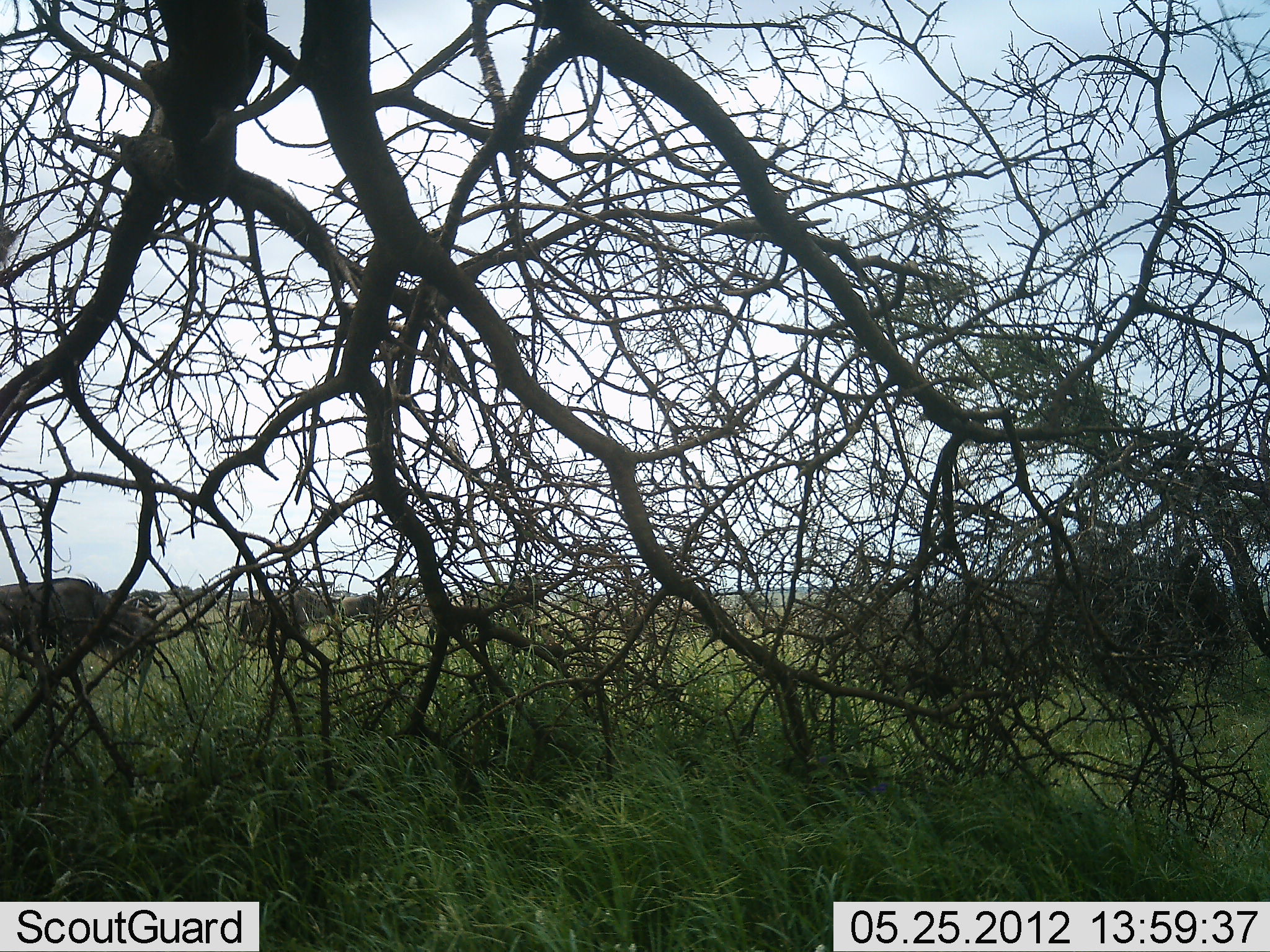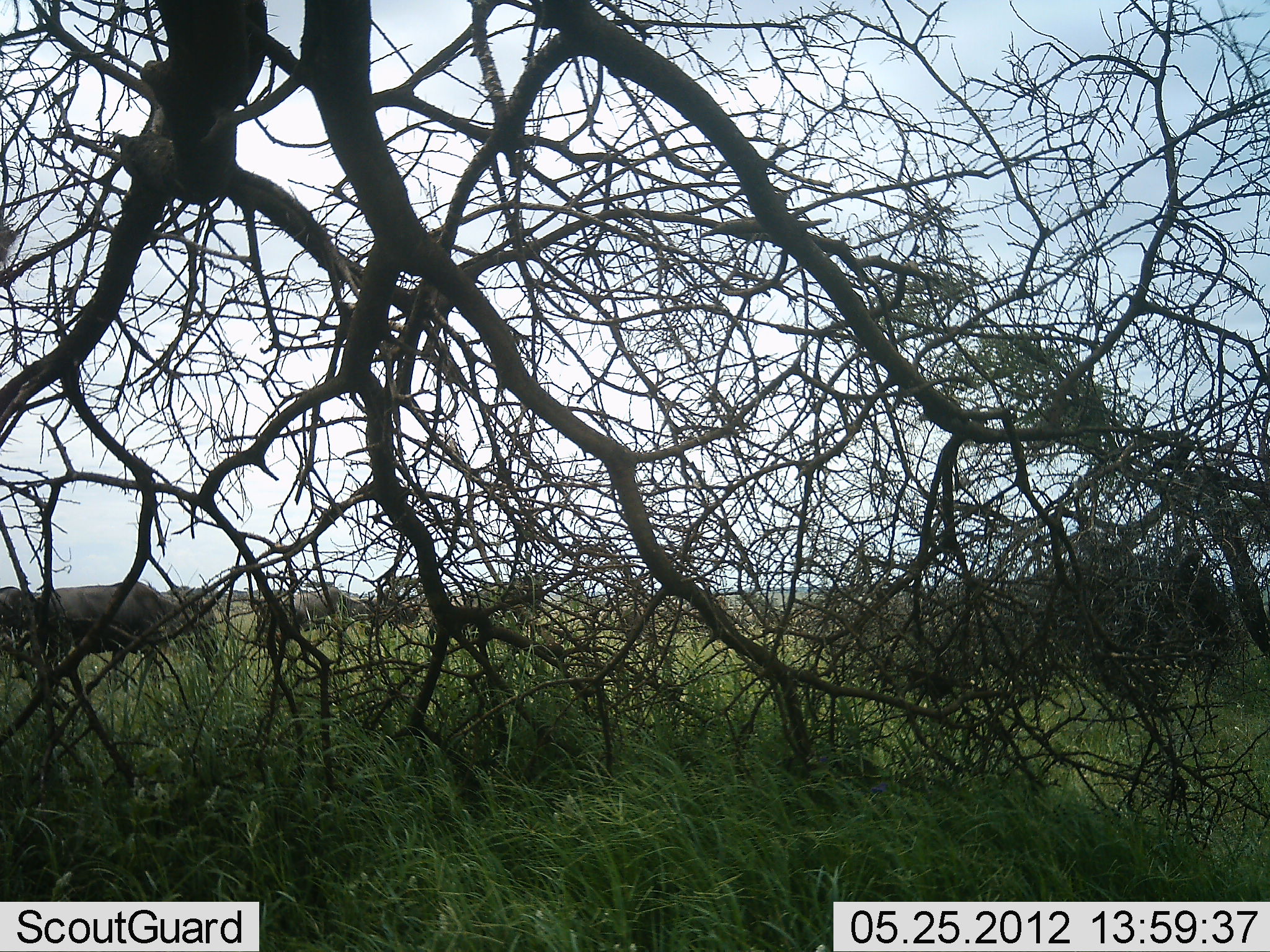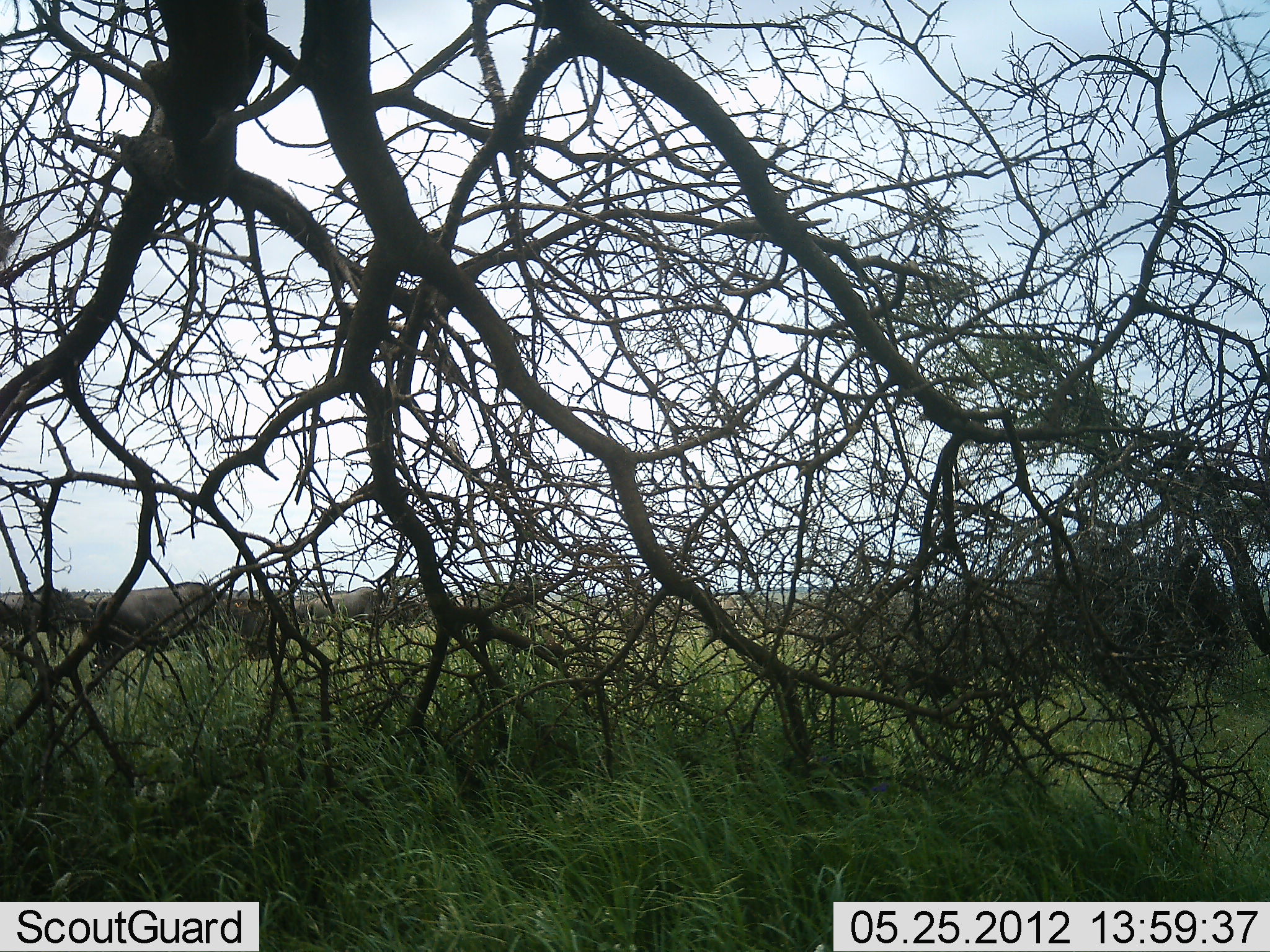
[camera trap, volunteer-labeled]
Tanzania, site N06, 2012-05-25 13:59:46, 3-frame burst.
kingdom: Animalia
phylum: Chordata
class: Mammalia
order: Artiodactyla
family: Bovidae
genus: Connochaetes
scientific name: Connochaetes taurinus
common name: blue wildebeest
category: wildebeest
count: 10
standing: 15%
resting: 0%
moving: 92%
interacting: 0%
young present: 0%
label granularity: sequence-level